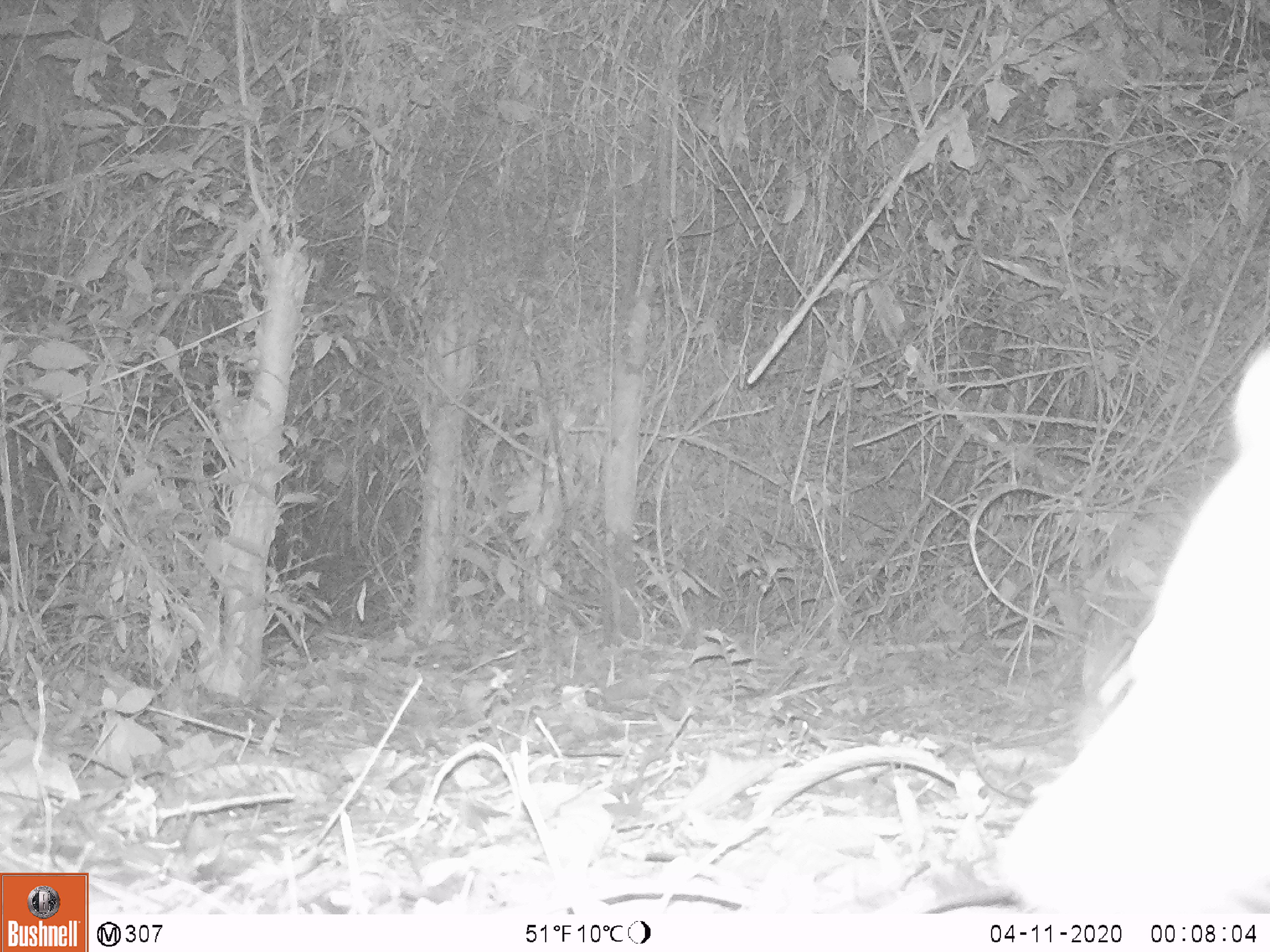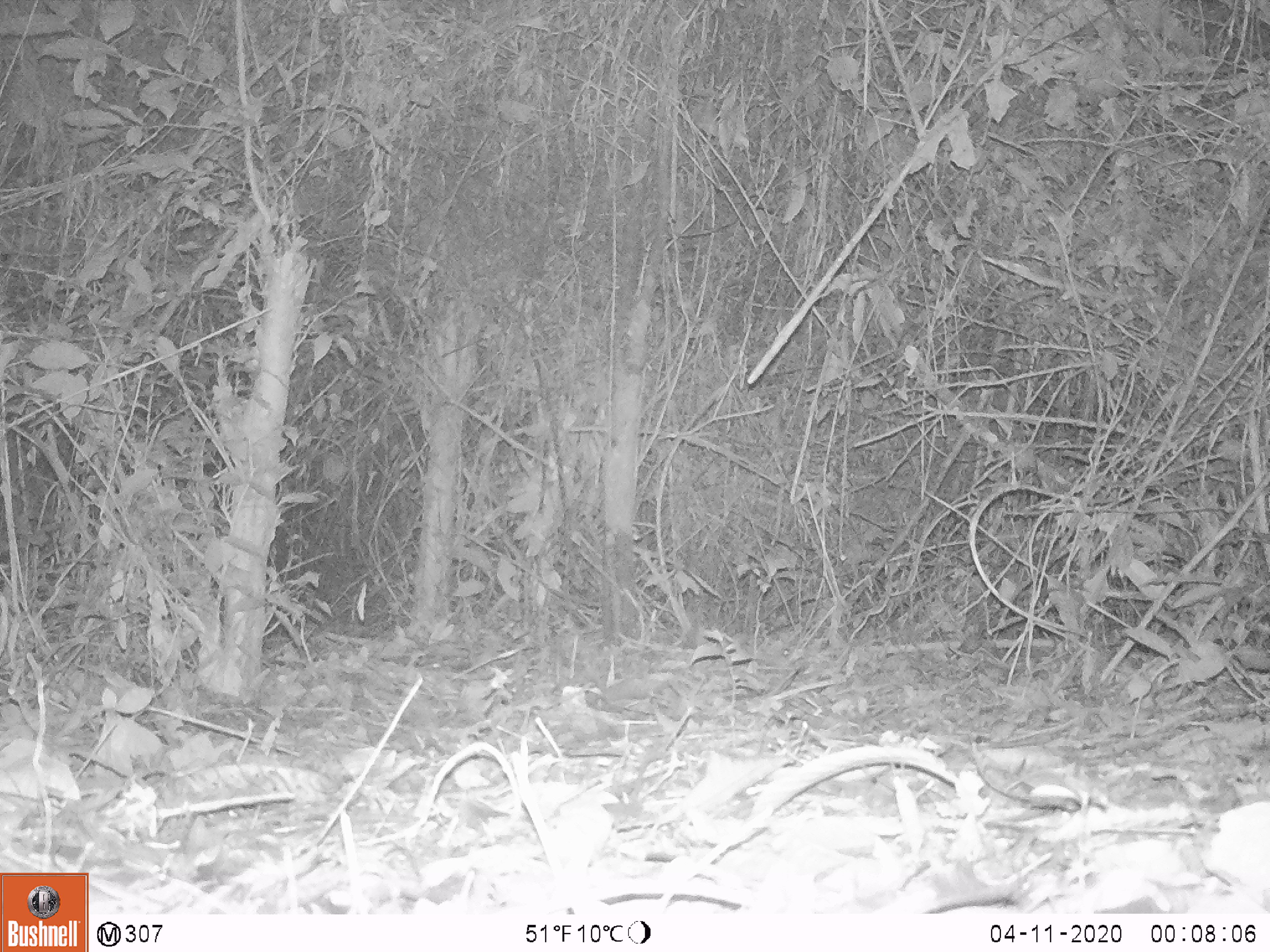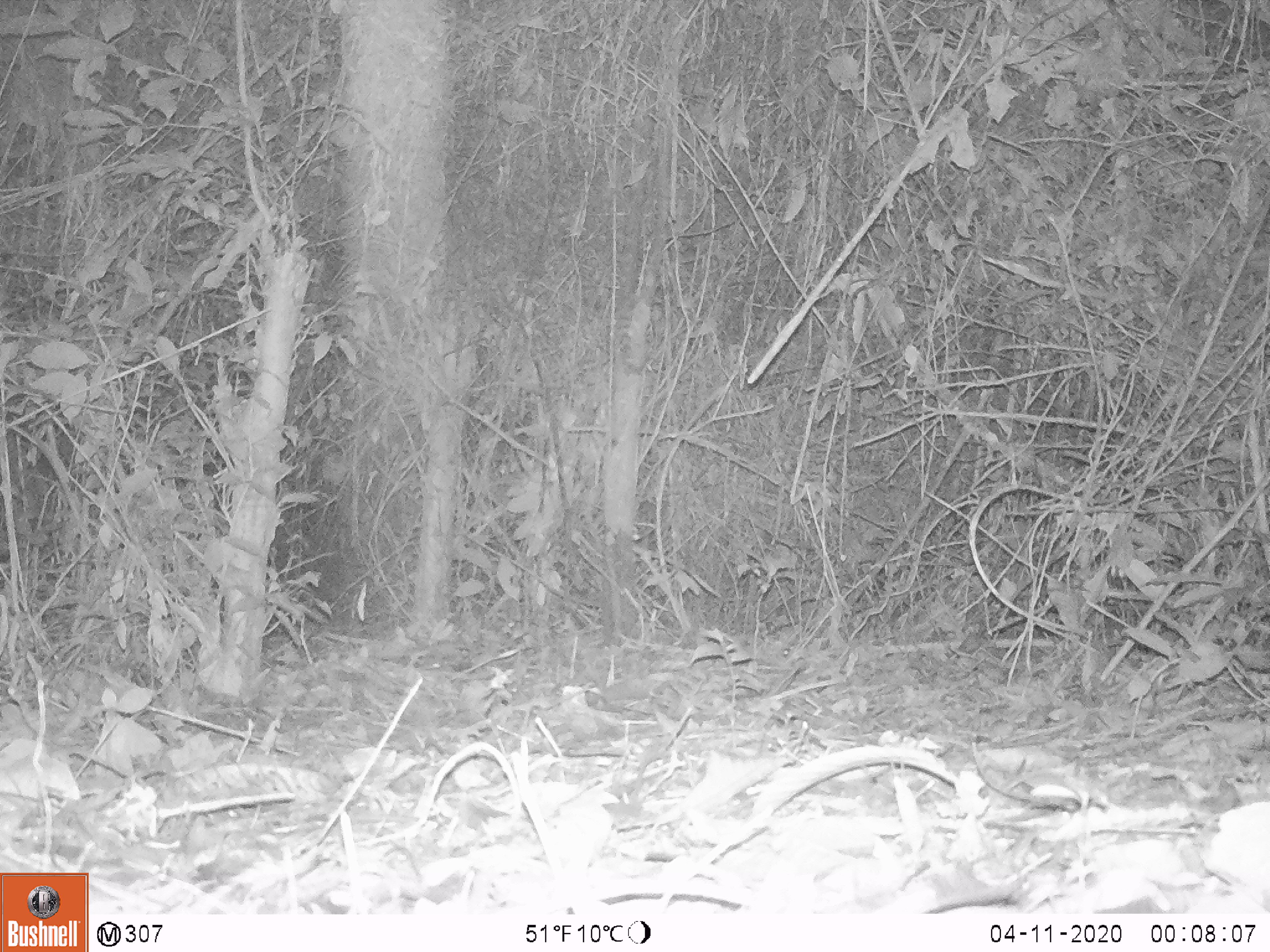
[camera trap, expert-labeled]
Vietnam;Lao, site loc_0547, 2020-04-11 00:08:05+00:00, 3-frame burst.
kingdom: Animalia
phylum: Chordata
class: Mammalia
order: Carnivora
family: Viverridae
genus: Paradoxurus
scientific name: Paradoxurus hermaphroditus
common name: common palm civet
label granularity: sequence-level